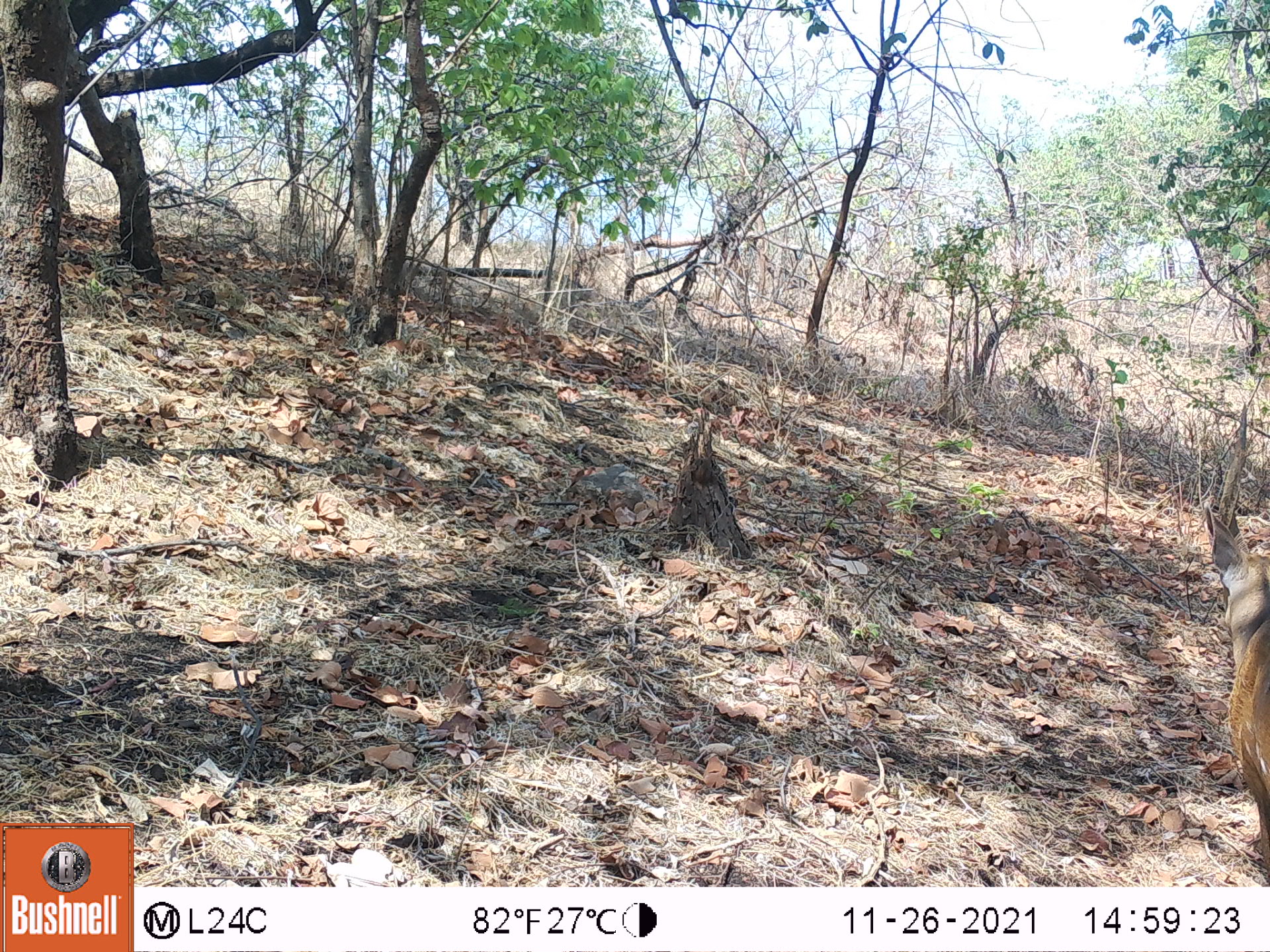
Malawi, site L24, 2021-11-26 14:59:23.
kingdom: Animalia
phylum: Chordata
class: Mammalia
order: Artiodactyla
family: Bovidae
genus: Tragelaphus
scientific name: Tragelaphus sylvaticus sylvaticus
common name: cape bushbuck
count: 1